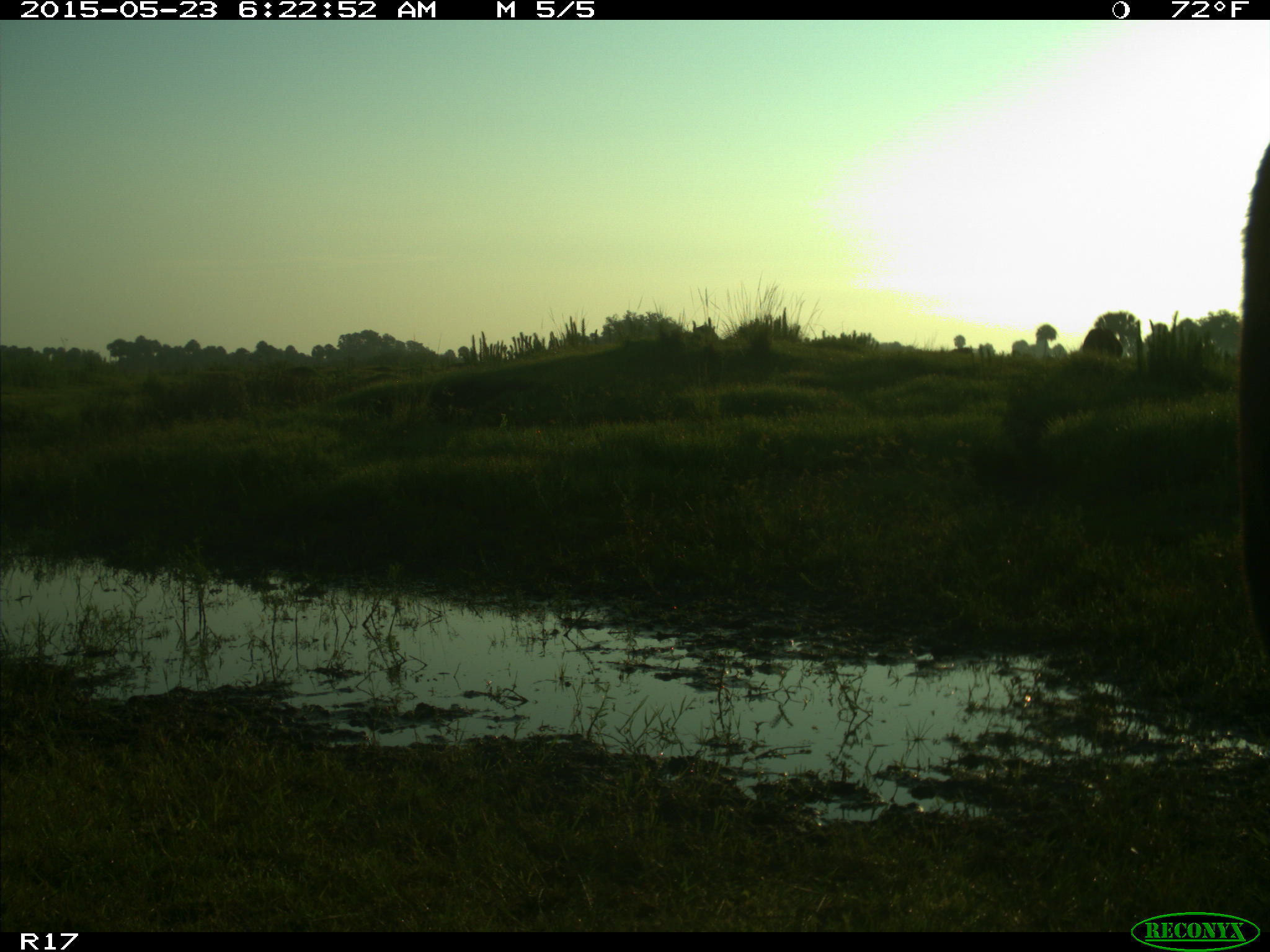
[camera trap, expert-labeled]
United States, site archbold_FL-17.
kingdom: Animalia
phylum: Chordata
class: Mammalia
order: Artiodactyla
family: Bovidae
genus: Bos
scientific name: Bos taurus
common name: domestic cow